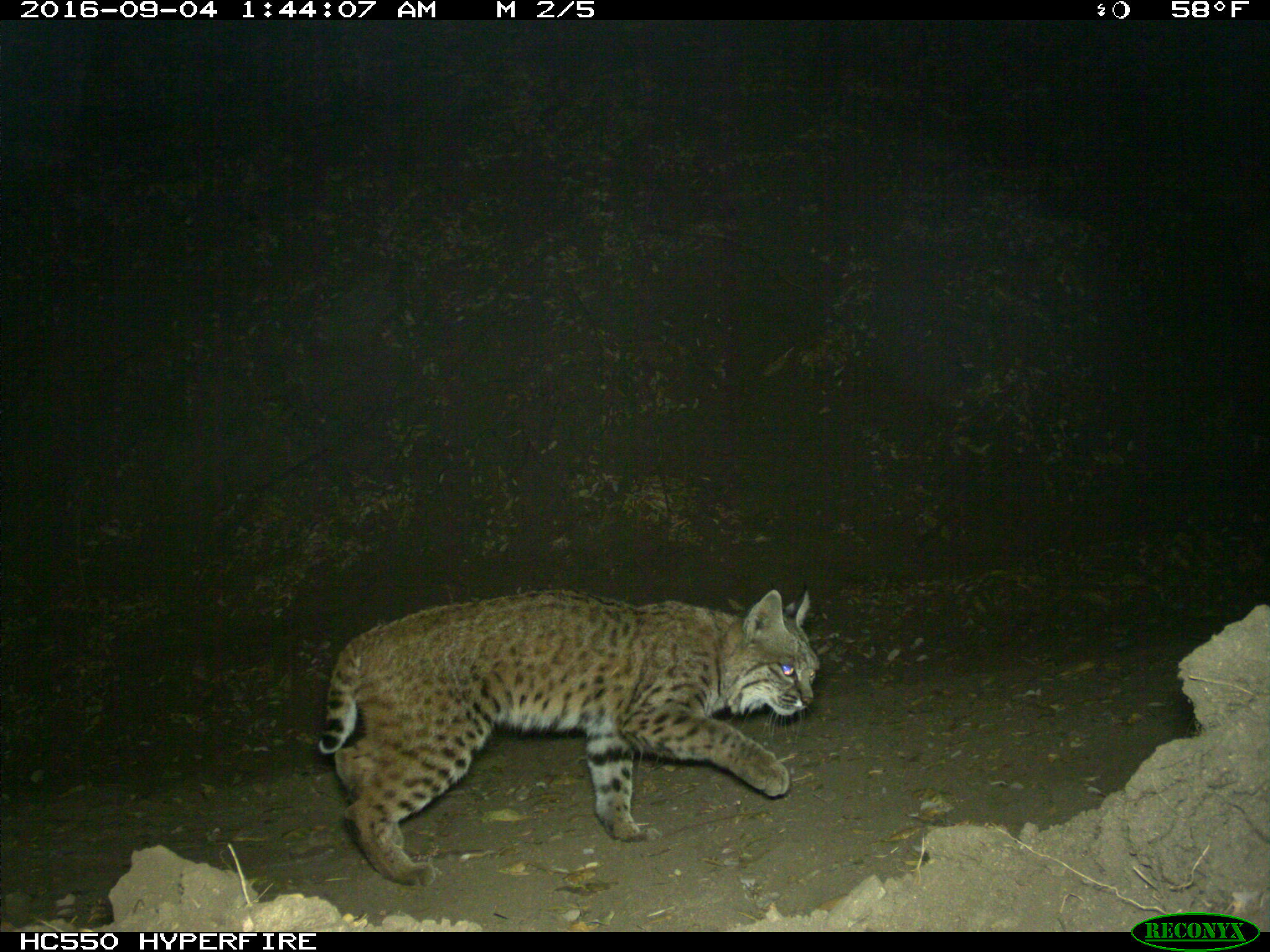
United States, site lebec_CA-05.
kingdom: Animalia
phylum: Chordata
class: Mammalia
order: Carnivora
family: Felidae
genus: Lynx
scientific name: Lynx rufus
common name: bobcat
Lynx rufus (bobcat).